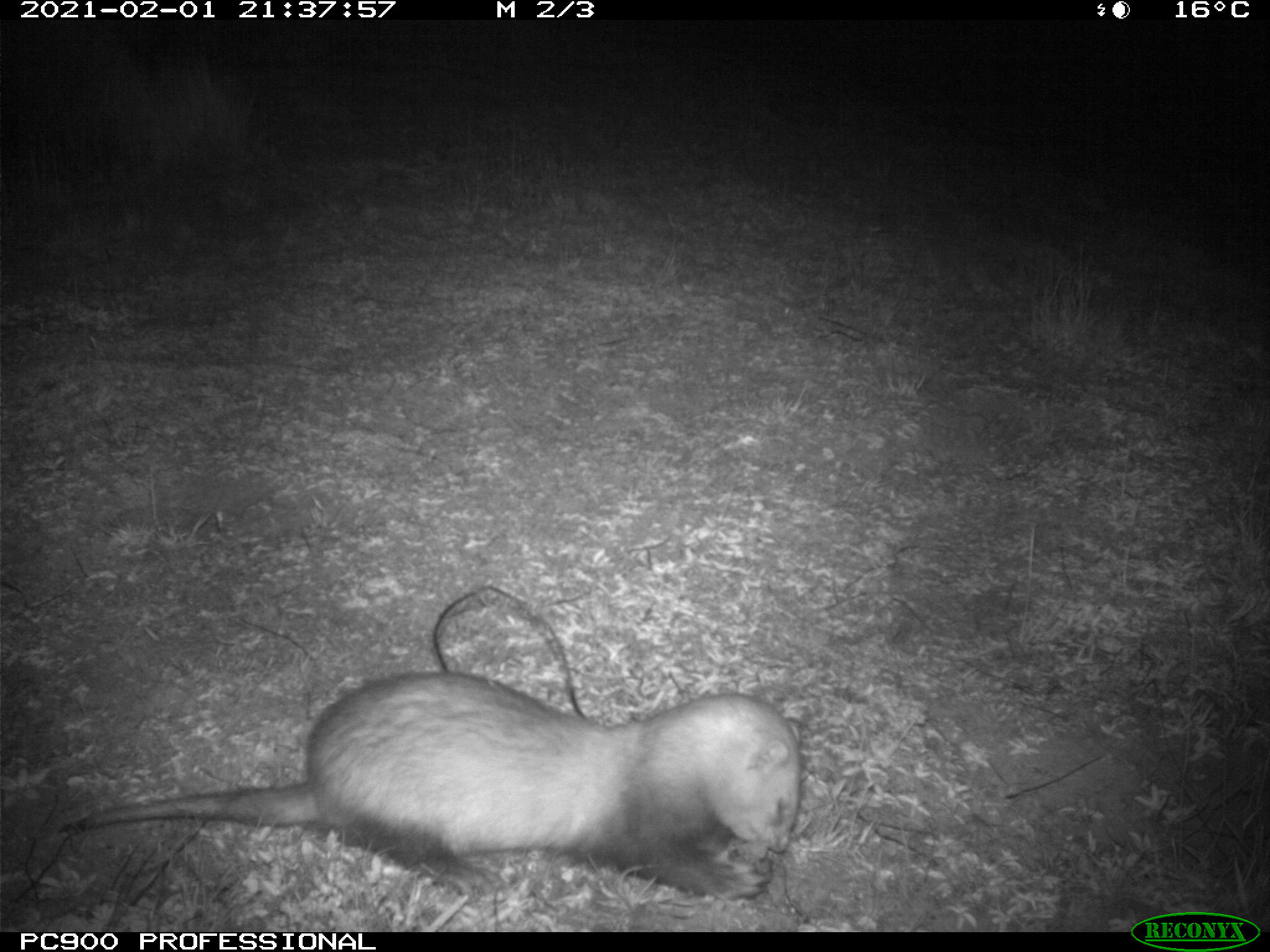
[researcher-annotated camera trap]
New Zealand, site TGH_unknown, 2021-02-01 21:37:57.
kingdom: Animalia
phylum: Chordata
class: Mammalia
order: Carnivora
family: Mustelidae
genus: Mustela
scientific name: Mustela furo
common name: ferret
Ferret (Mustela furo).